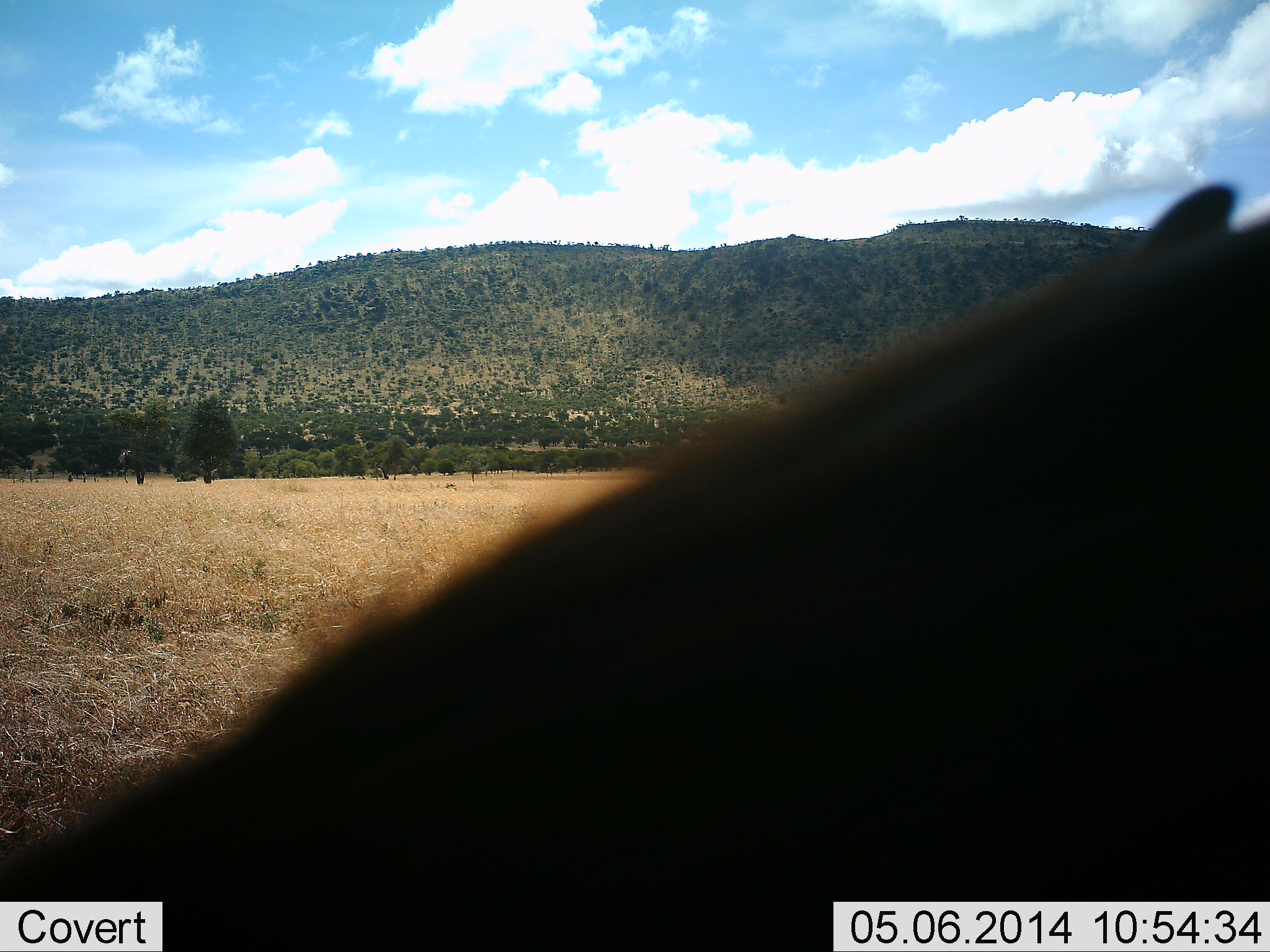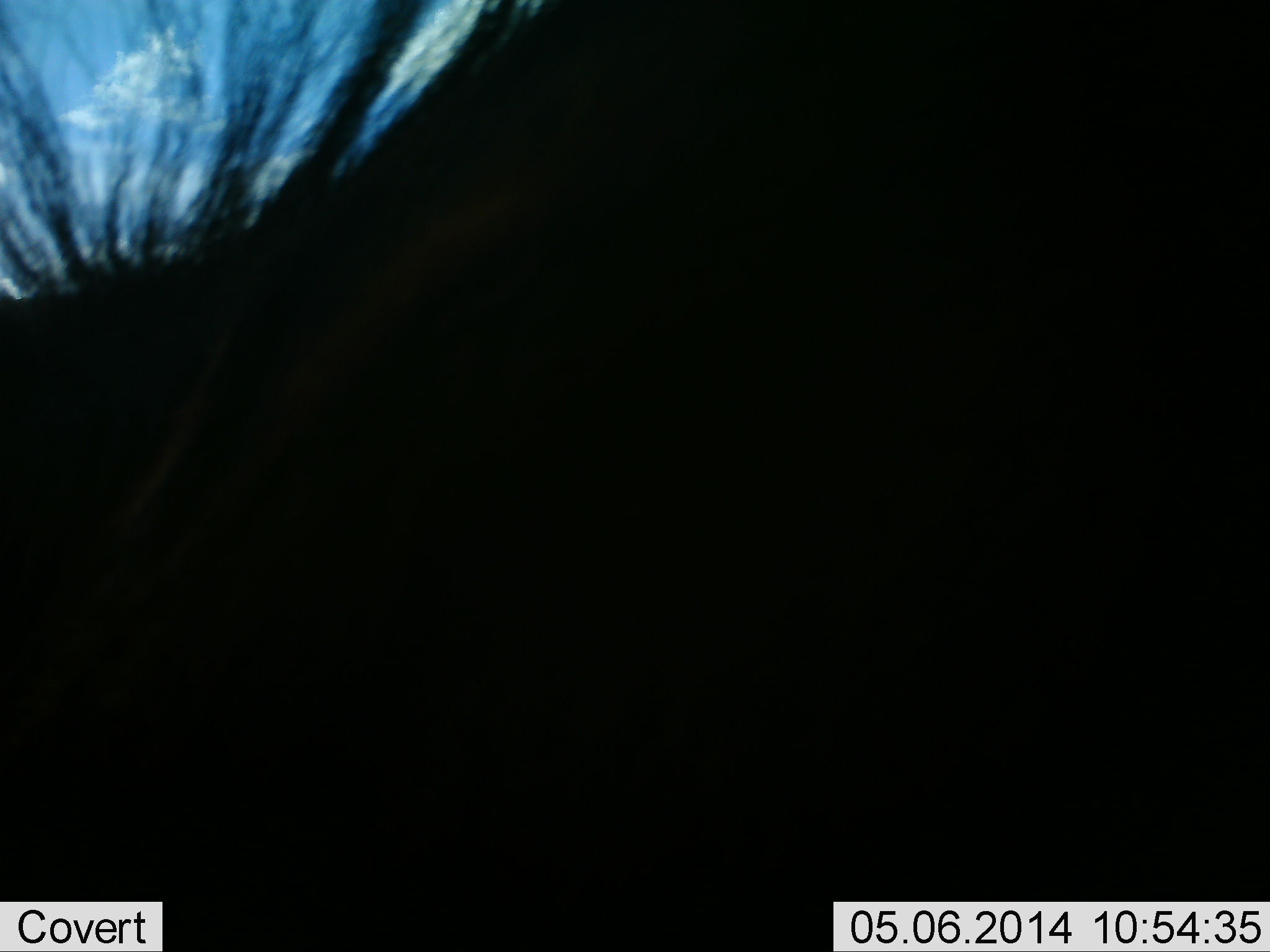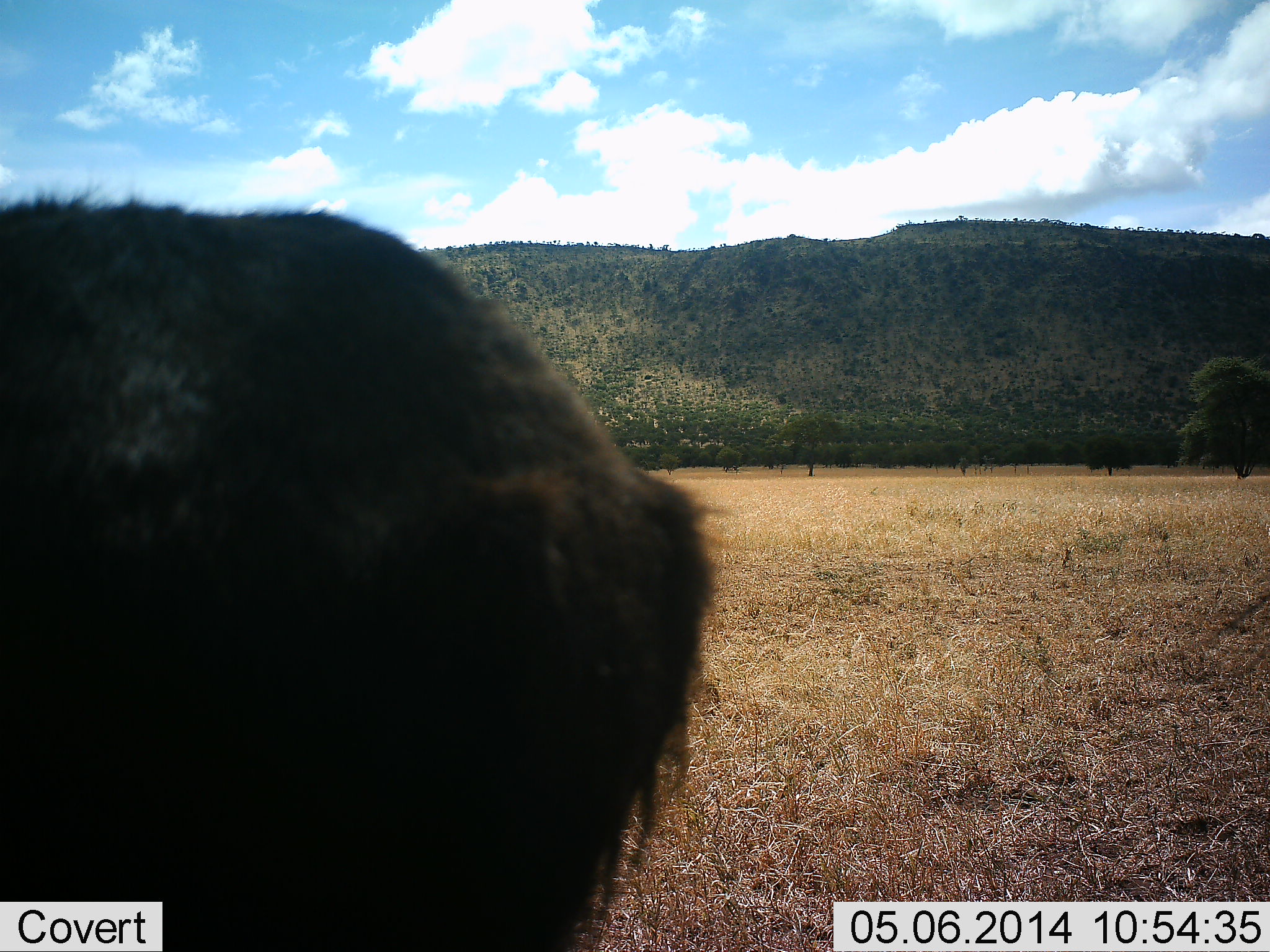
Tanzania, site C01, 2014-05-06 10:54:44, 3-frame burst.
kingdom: Animalia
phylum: Chordata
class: Mammalia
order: Artiodactyla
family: Bovidae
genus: Connochaetes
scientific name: Connochaetes taurinus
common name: blue wildebeest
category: wildebeest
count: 1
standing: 30%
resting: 0%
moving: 70%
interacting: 0%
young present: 0%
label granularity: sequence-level